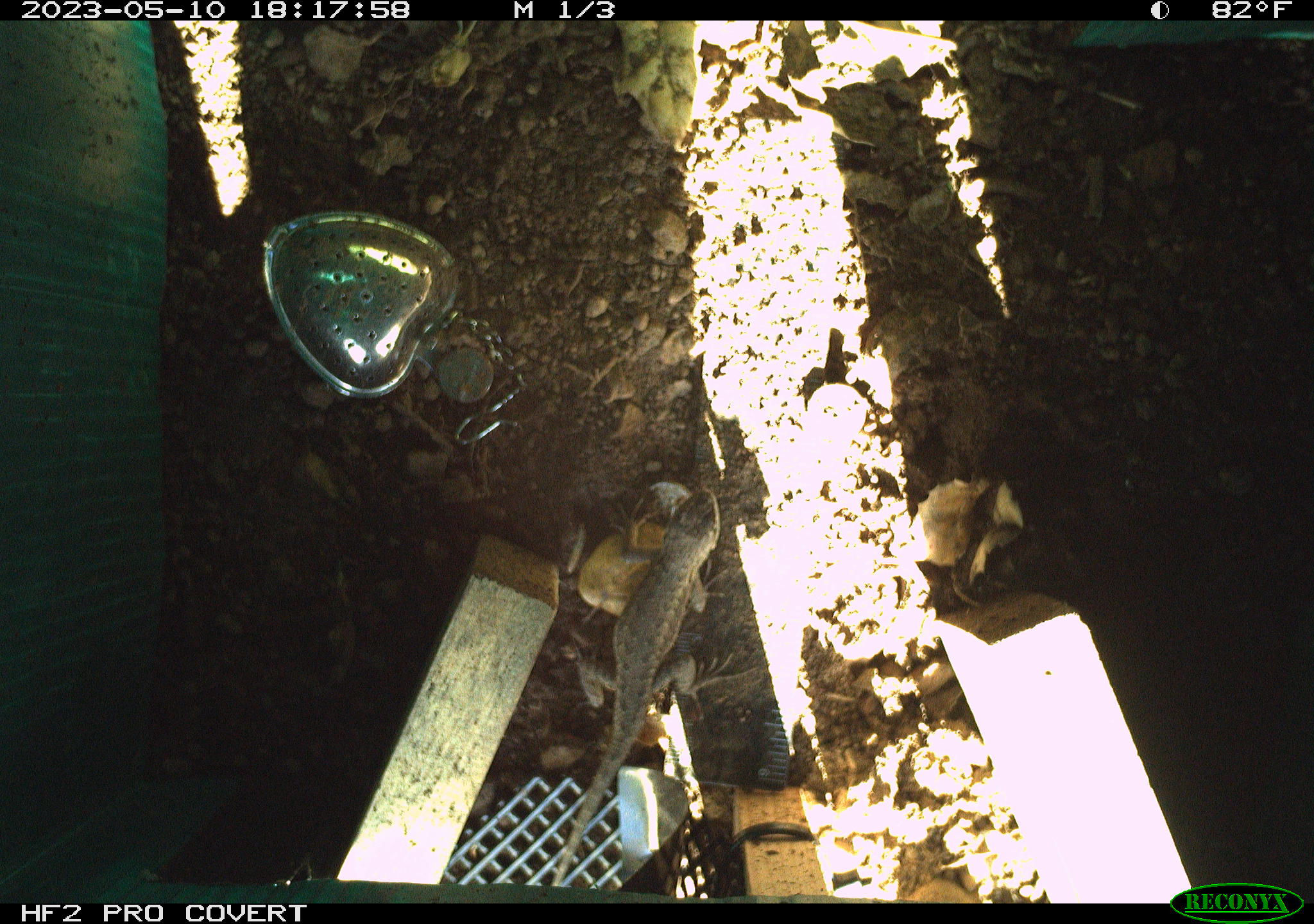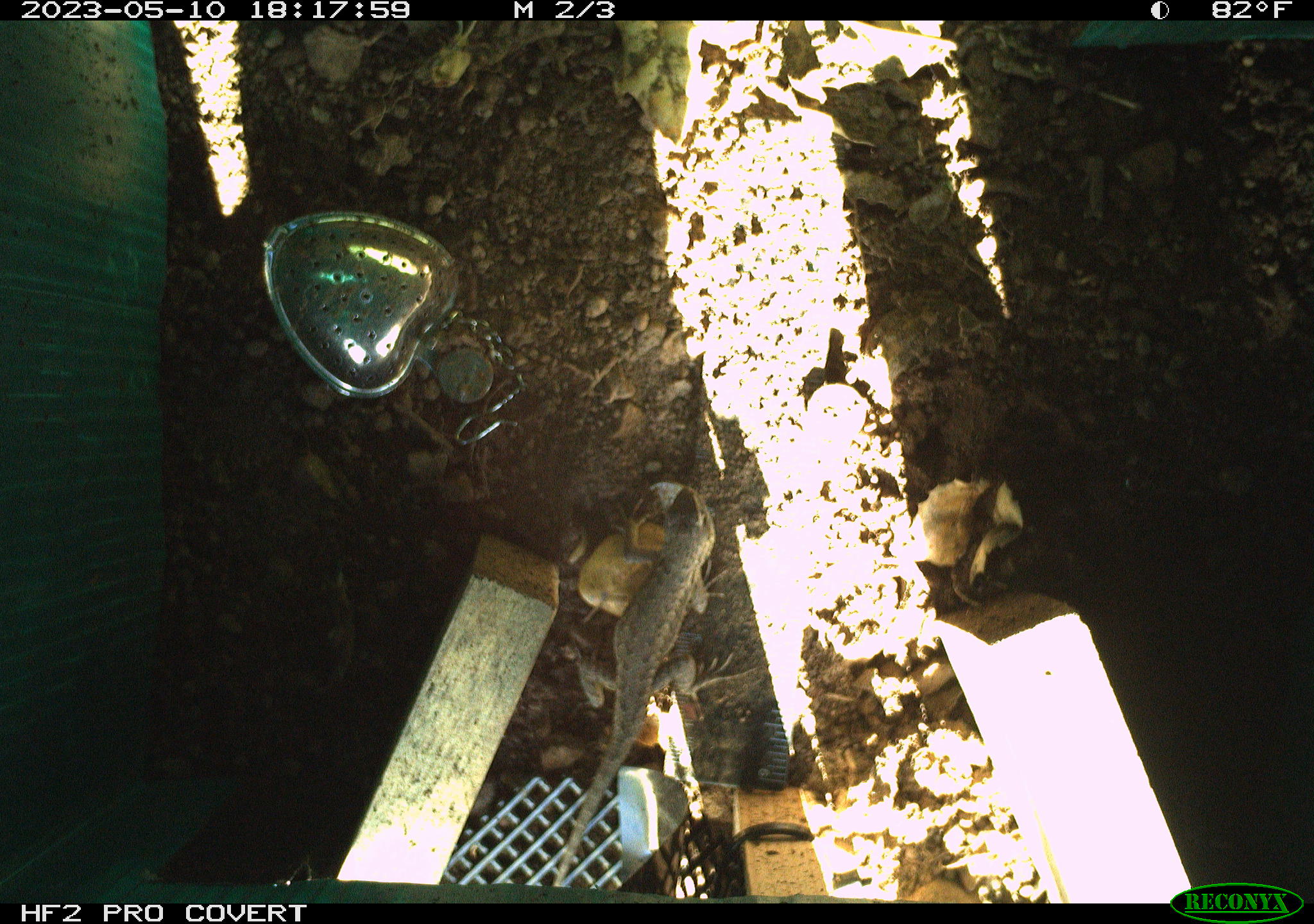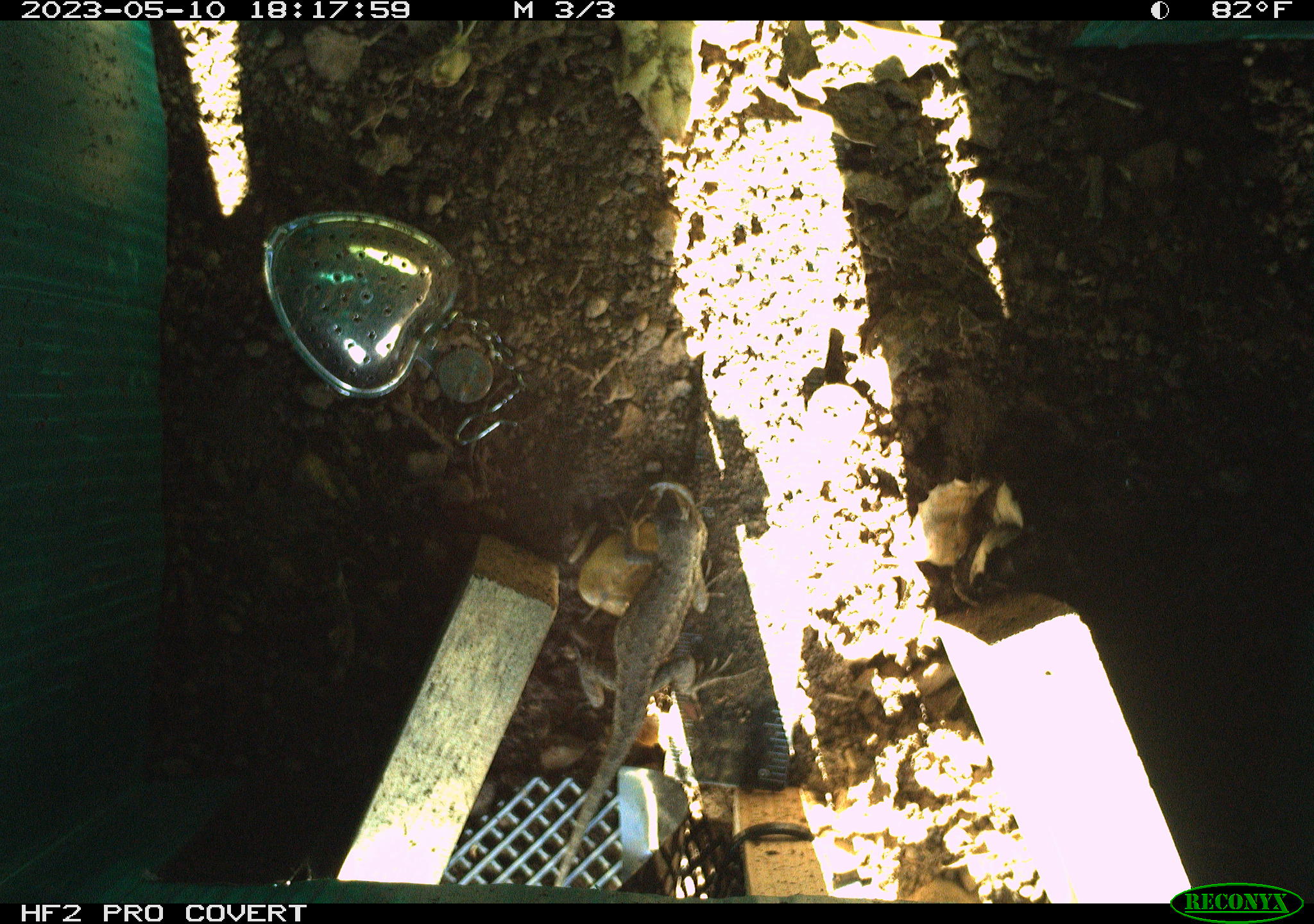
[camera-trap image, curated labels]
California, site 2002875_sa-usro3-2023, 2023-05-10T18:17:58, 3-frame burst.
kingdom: Animalia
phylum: Chordata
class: Reptilia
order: Squamata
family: Phrynosomatidae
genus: Sceloporus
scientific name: Sceloporus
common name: spiny lizards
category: sceloporus species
Sceloporus species (spiny lizards) (Sceloporus).